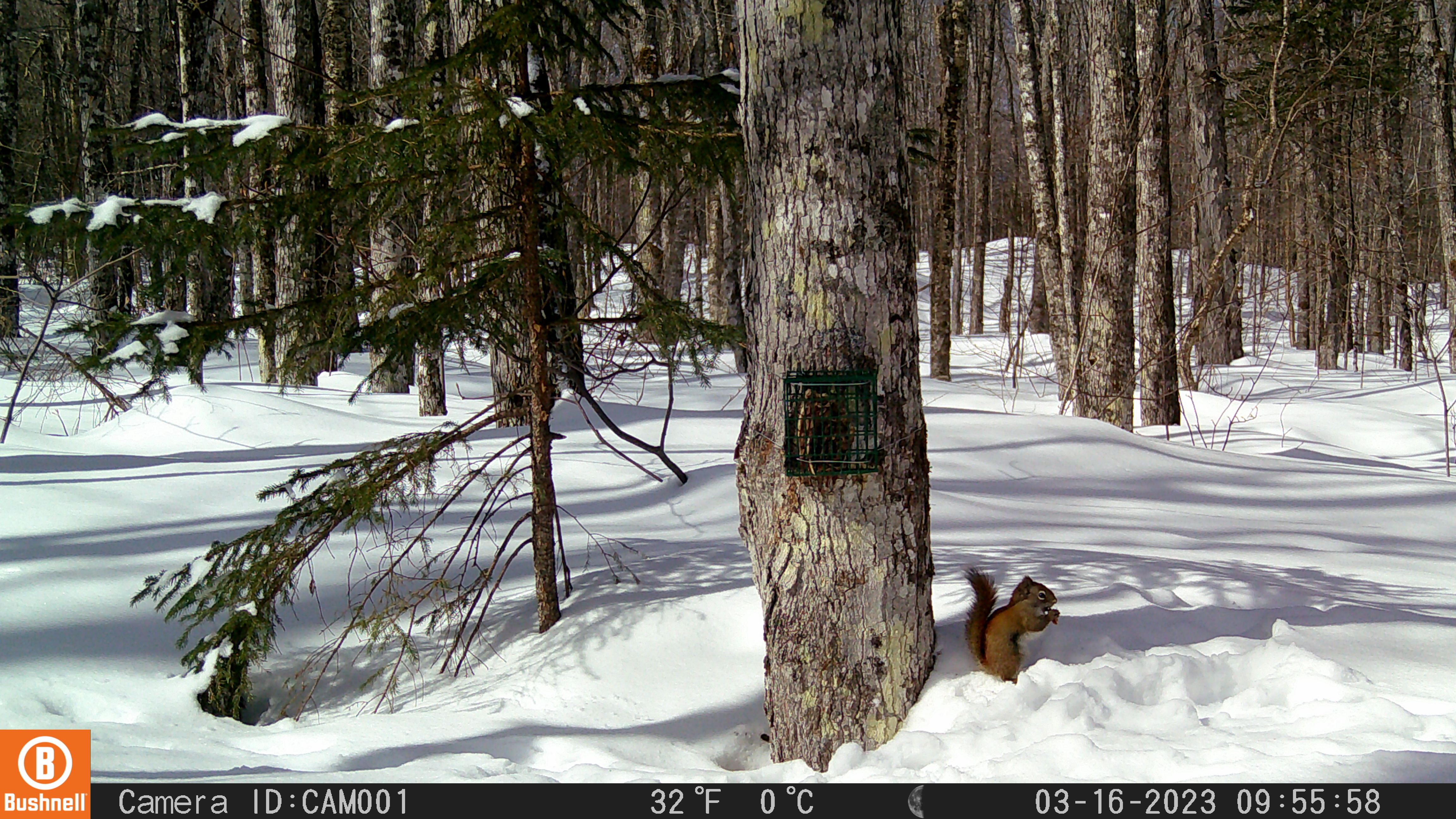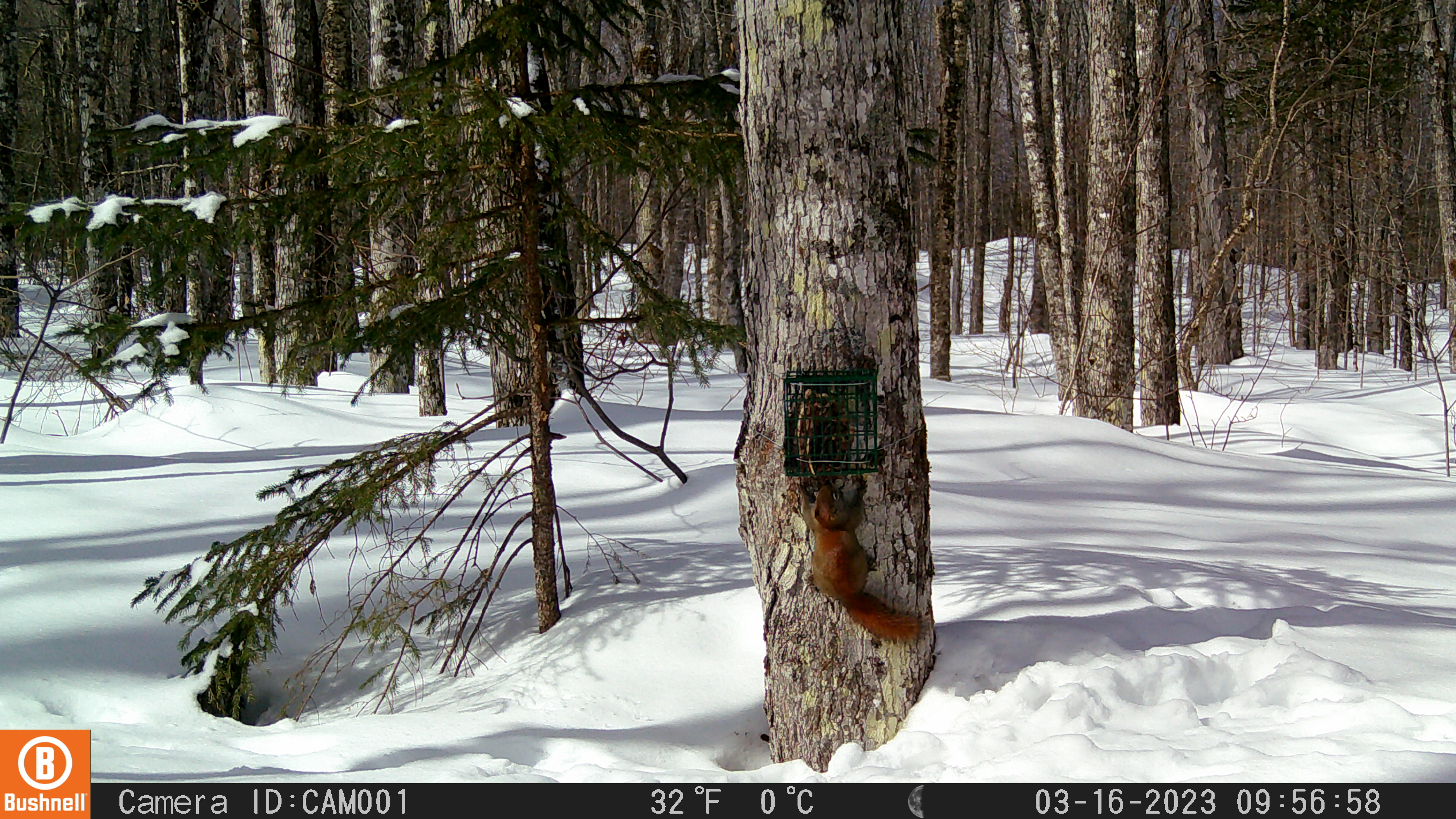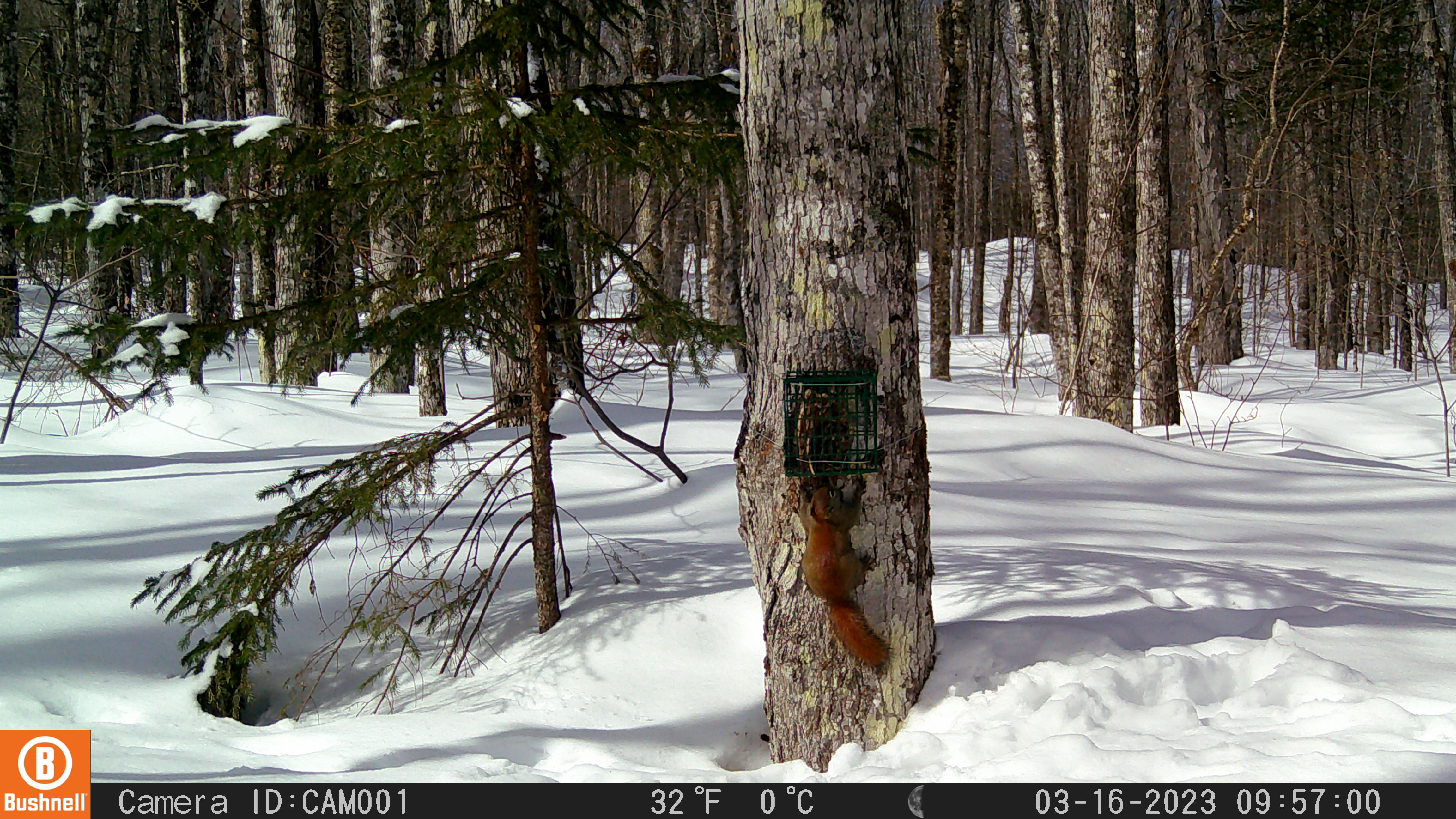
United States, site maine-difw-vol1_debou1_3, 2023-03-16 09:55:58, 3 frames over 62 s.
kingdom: Animalia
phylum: Chordata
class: Mammalia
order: Rodentia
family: Sciuridae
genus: Tamiasciurus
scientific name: Tamiasciurus hudsonicus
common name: red squirrel